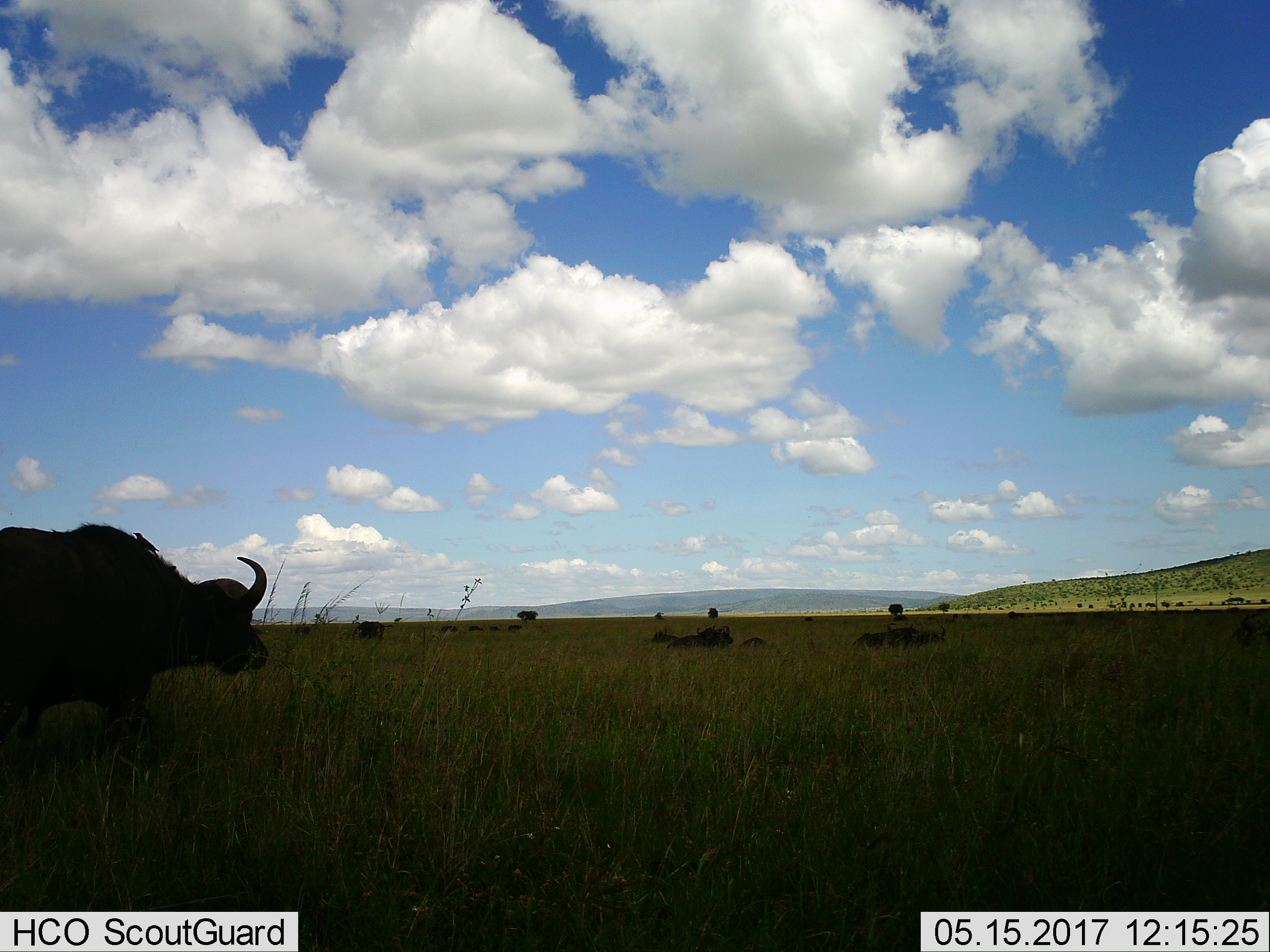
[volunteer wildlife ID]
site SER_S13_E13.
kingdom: Animalia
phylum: Chordata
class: Mammalia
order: Artiodactyla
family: Bovidae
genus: Syncerus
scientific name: Syncerus caffer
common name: african buffalo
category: buffalo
Buffalo (african buffalo) (Syncerus caffer), count 10. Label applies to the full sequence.